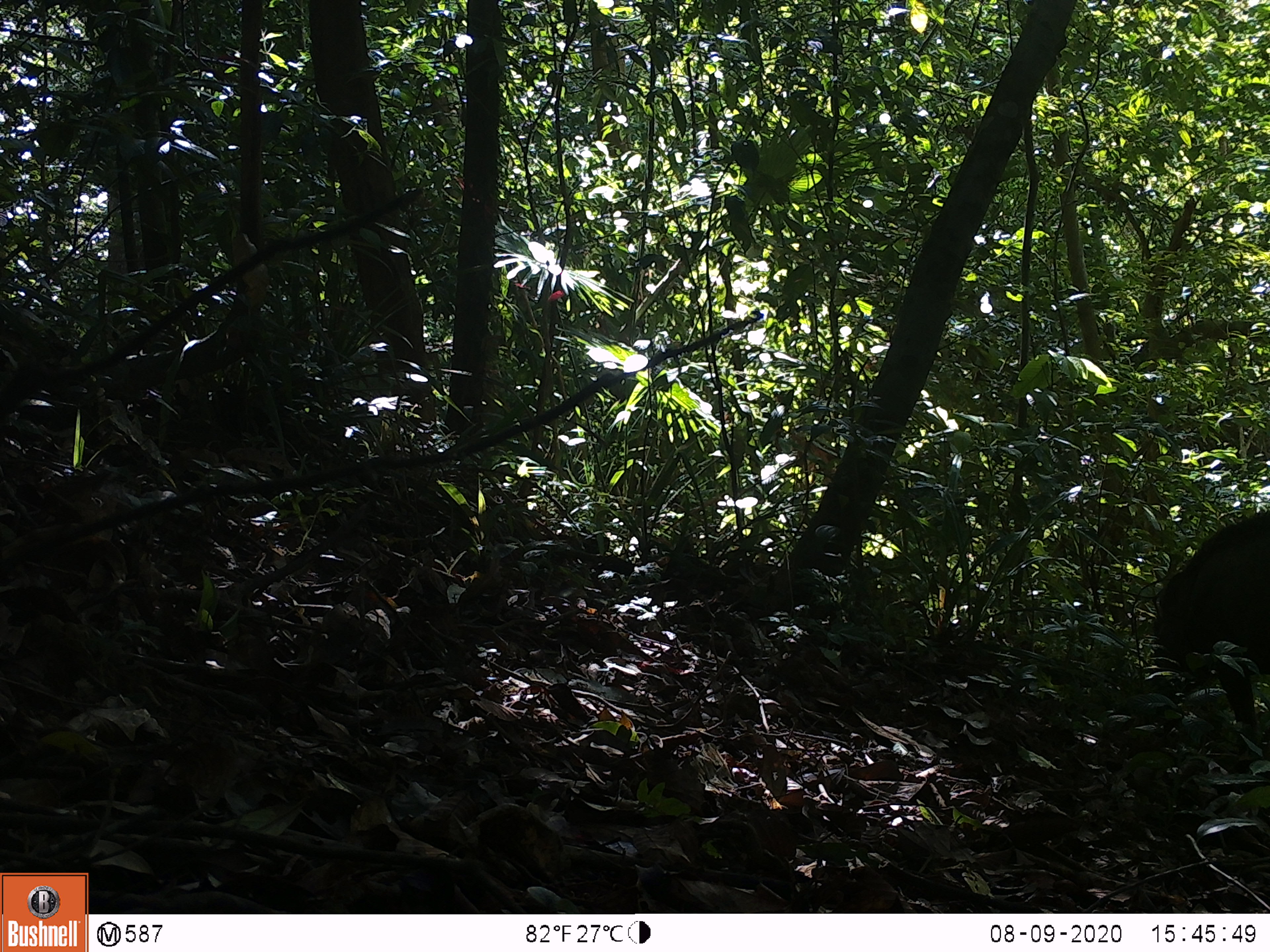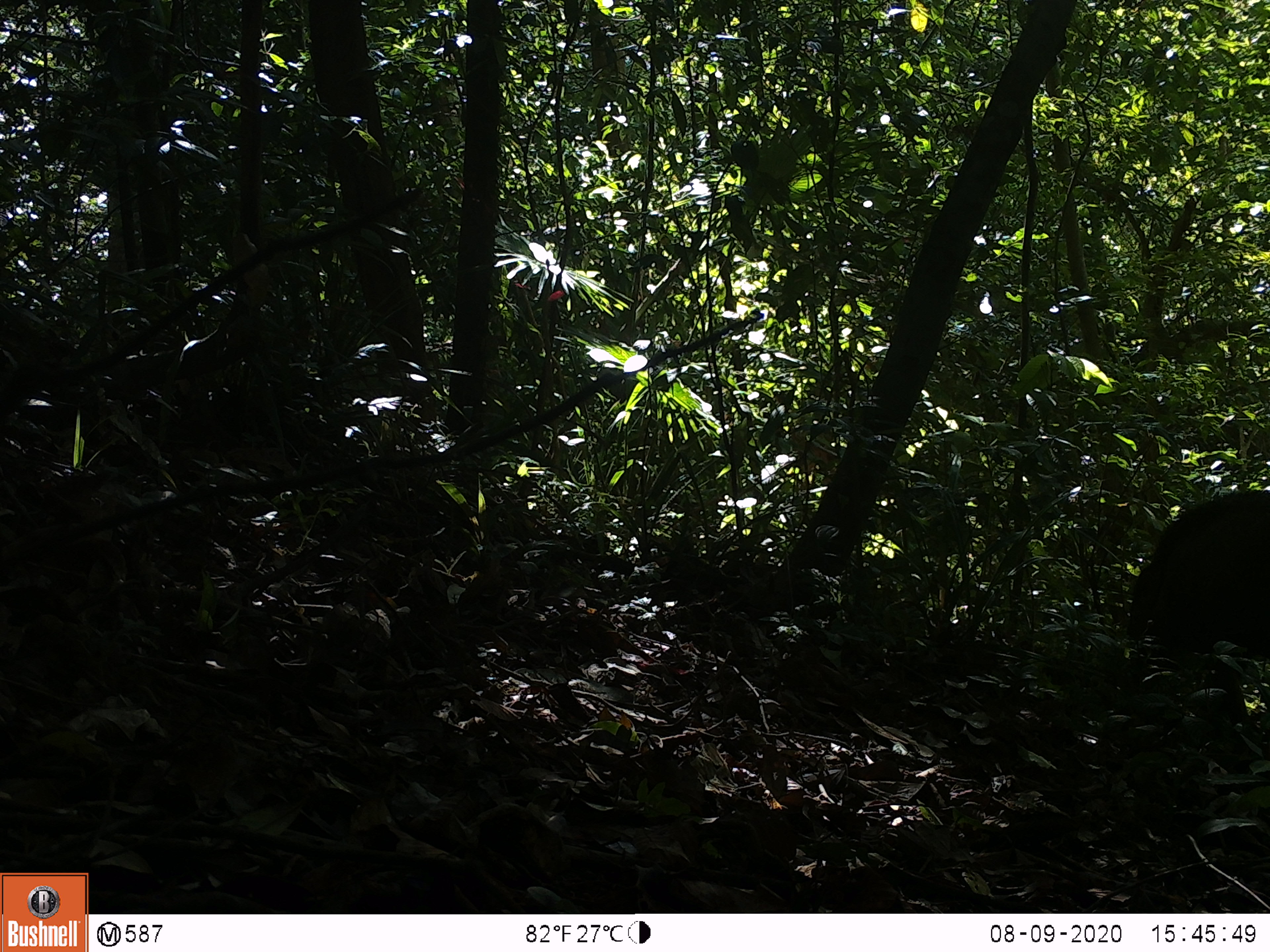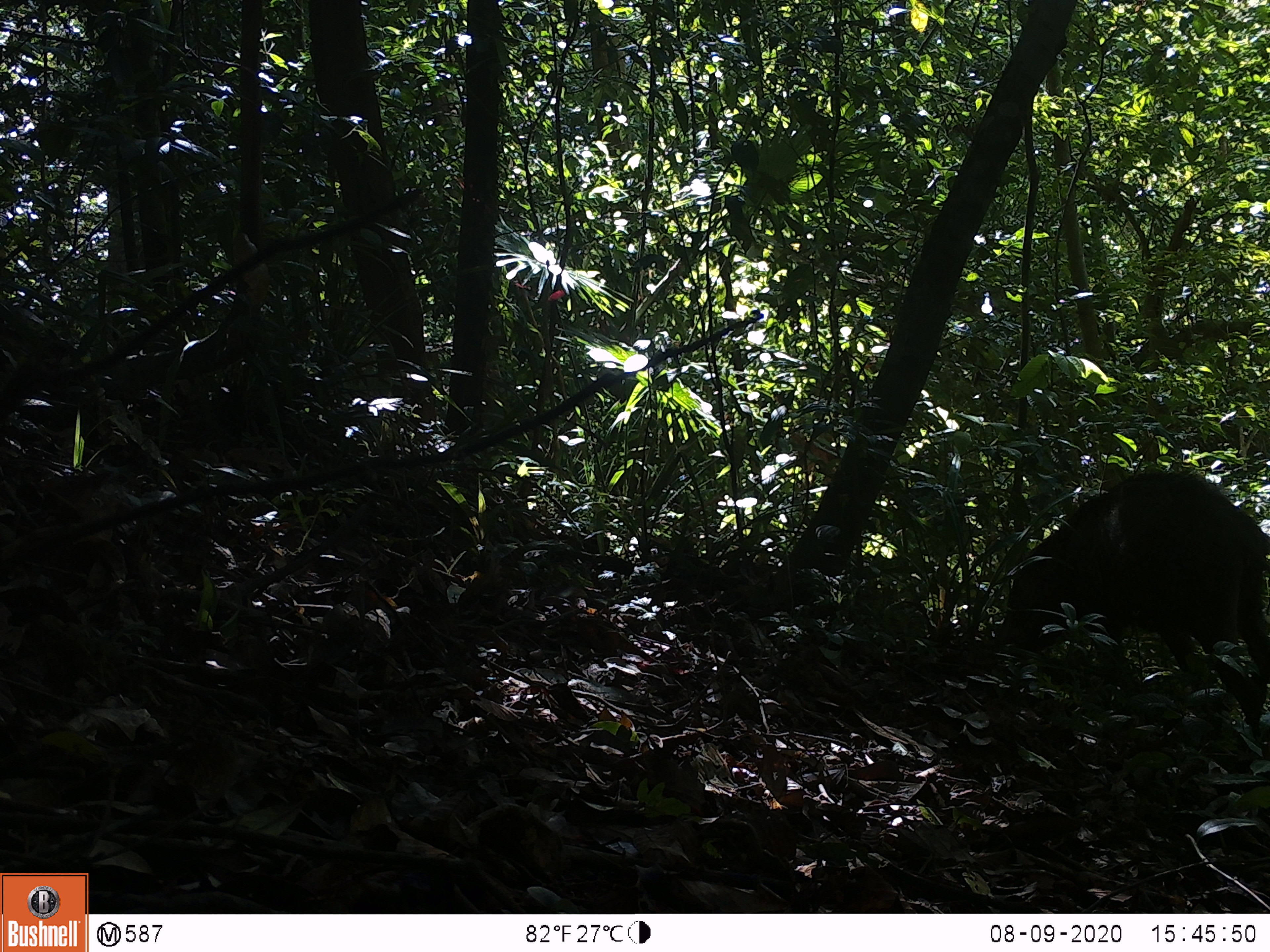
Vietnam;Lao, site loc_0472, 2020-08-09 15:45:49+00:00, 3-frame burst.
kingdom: Animalia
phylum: Chordata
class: Mammalia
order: Artiodactyla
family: Suidae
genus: Sus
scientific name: Sus scrofa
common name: eurasian wild pig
Eurasian wild pig (Sus scrofa). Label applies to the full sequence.